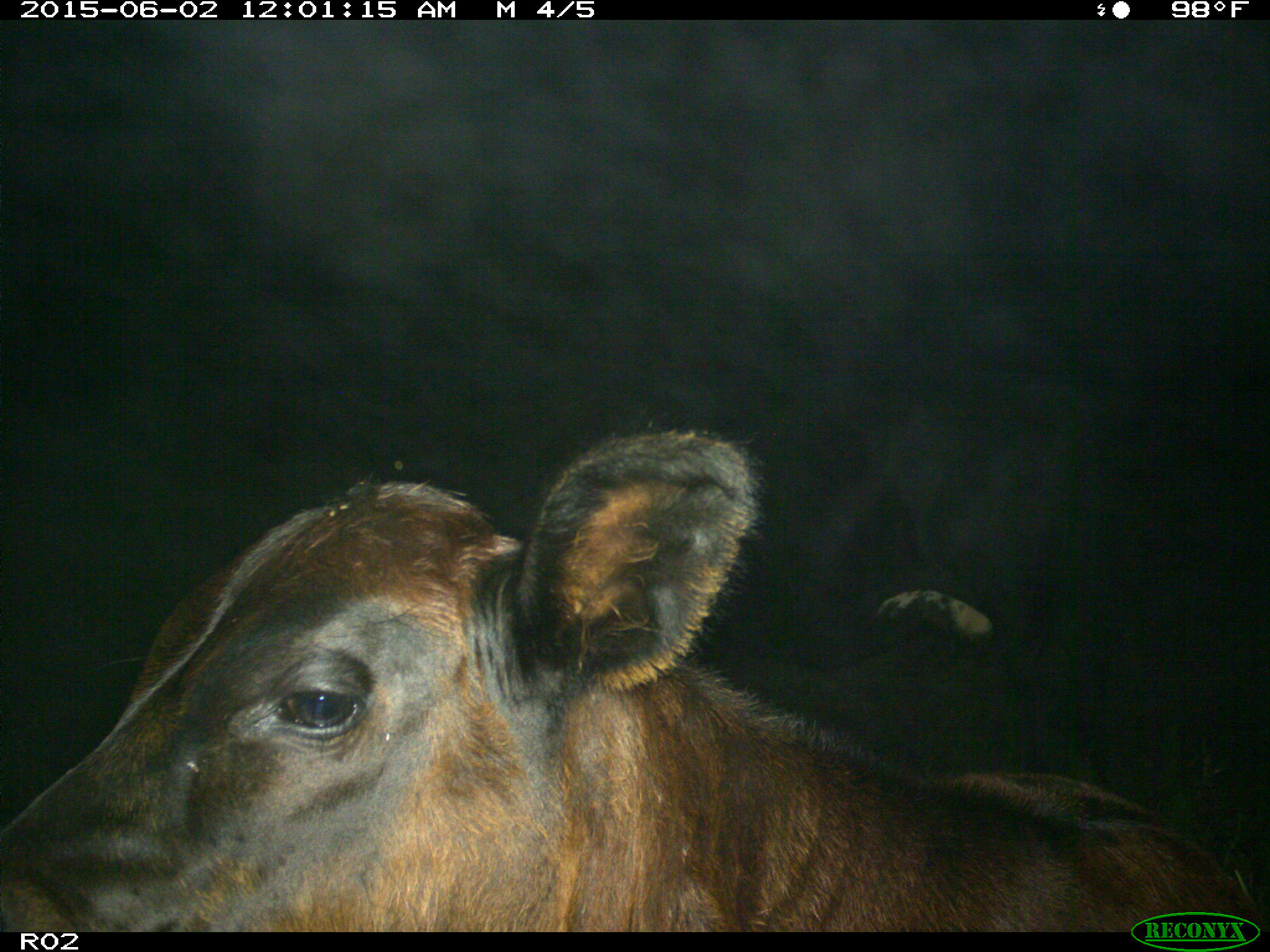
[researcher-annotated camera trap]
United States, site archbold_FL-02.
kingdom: Animalia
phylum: Chordata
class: Mammalia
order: Artiodactyla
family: Bovidae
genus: Bos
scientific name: Bos taurus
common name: domestic cow